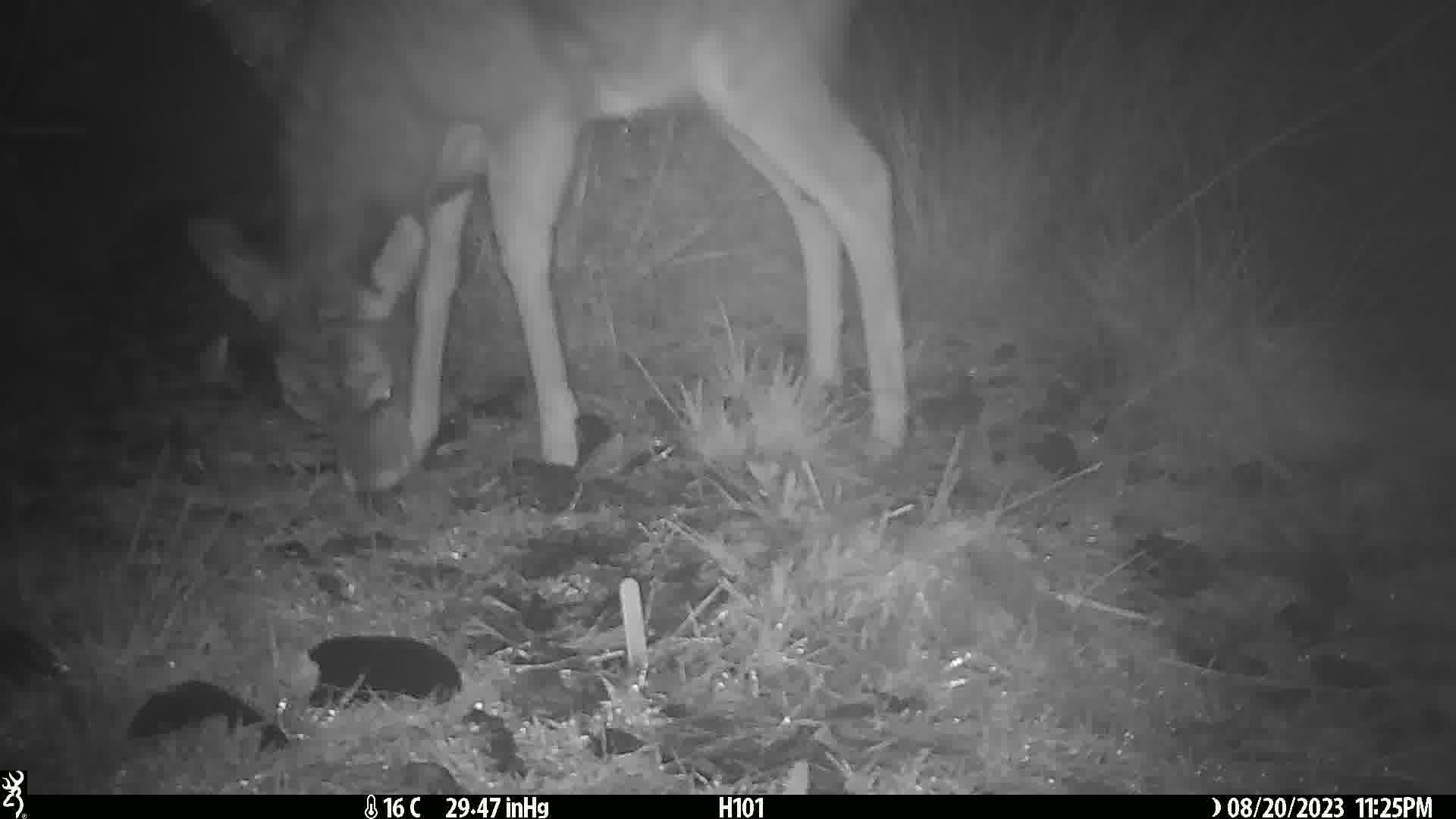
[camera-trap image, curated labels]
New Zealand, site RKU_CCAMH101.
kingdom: Animalia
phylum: Chordata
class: Mammalia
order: Artiodactyla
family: Cervidae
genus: Odocoileus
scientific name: Odocoileus virginianus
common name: white-tailed deer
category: white tailed deer